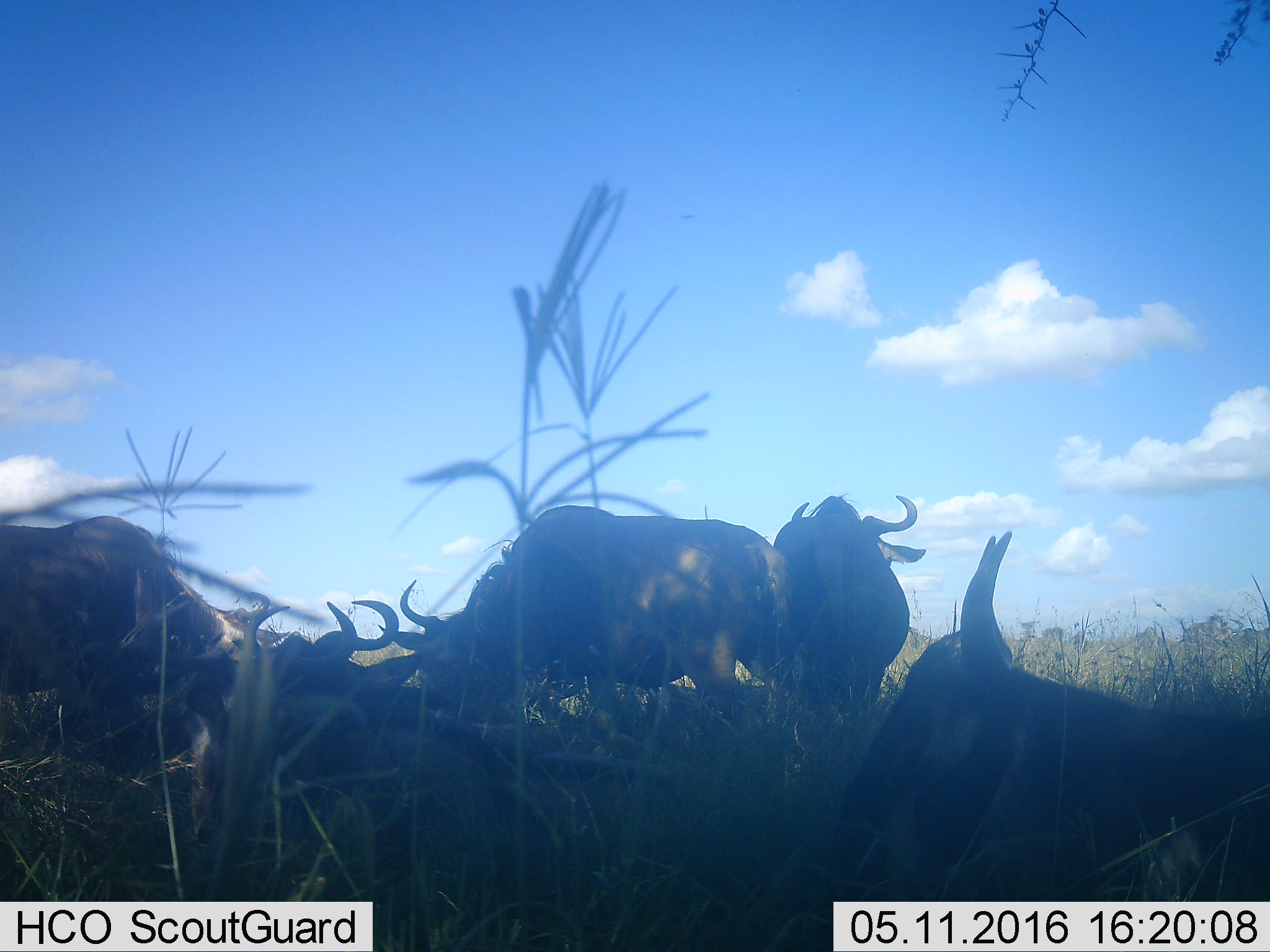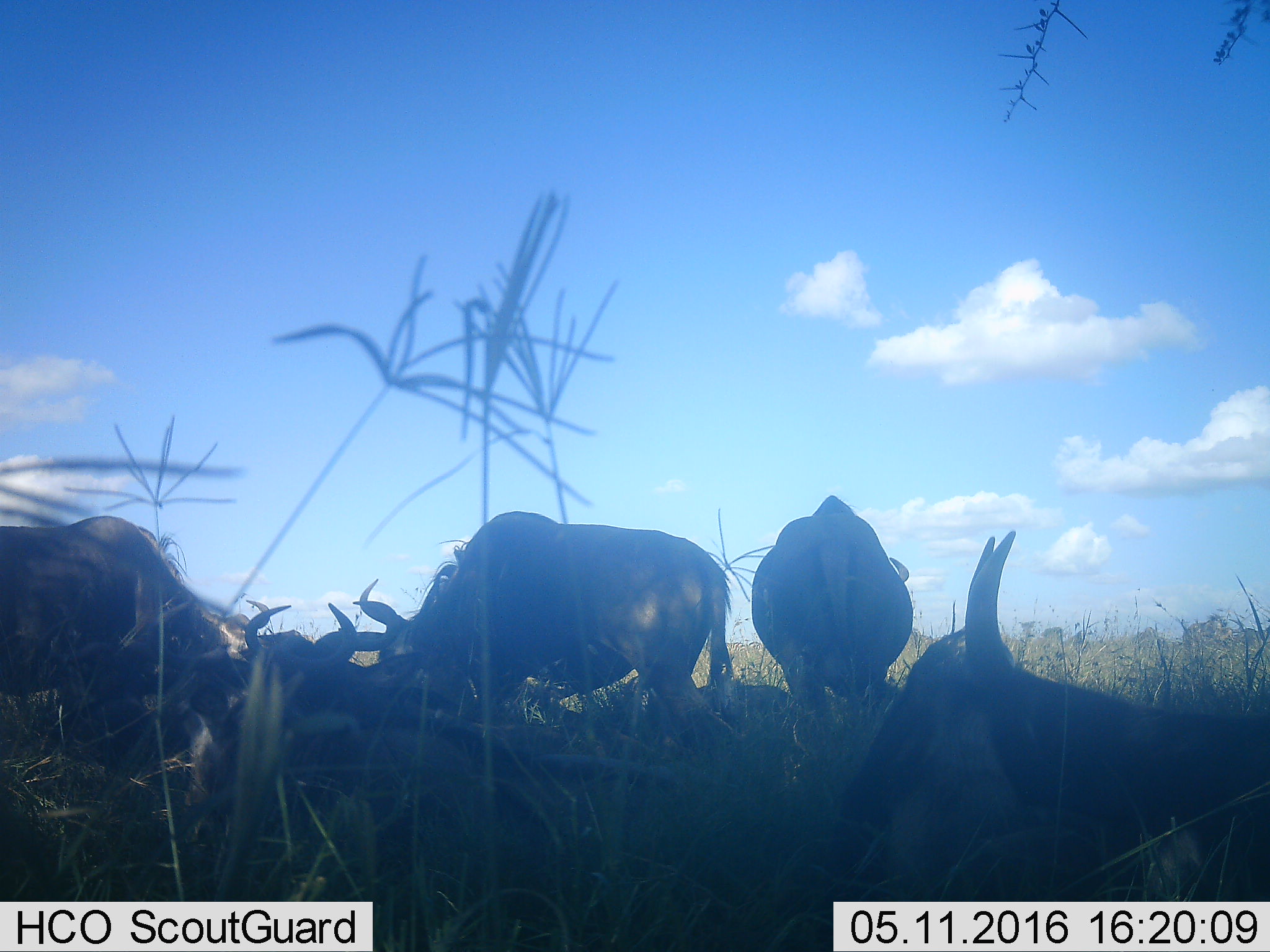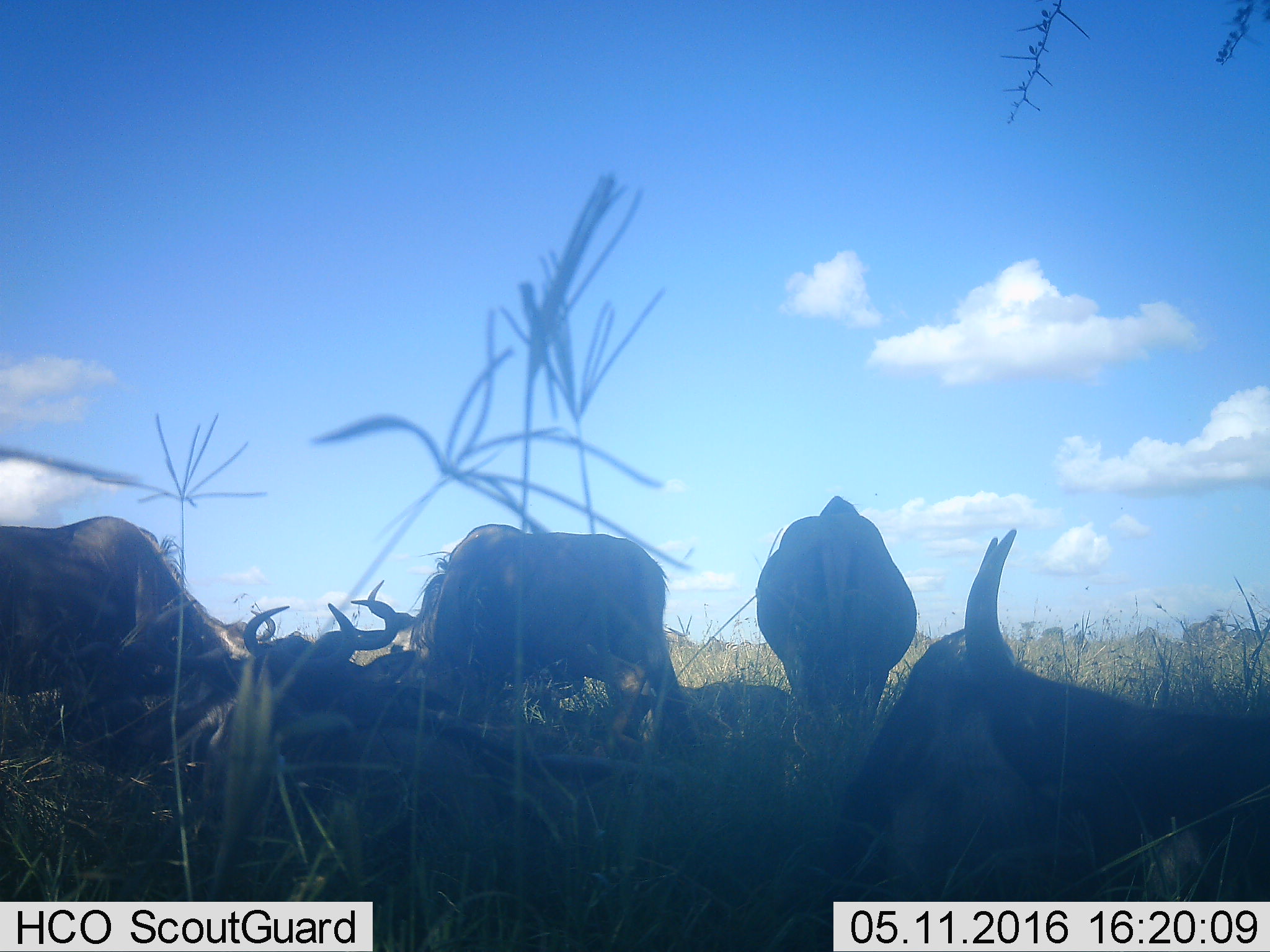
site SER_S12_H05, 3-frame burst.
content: unidentified animal